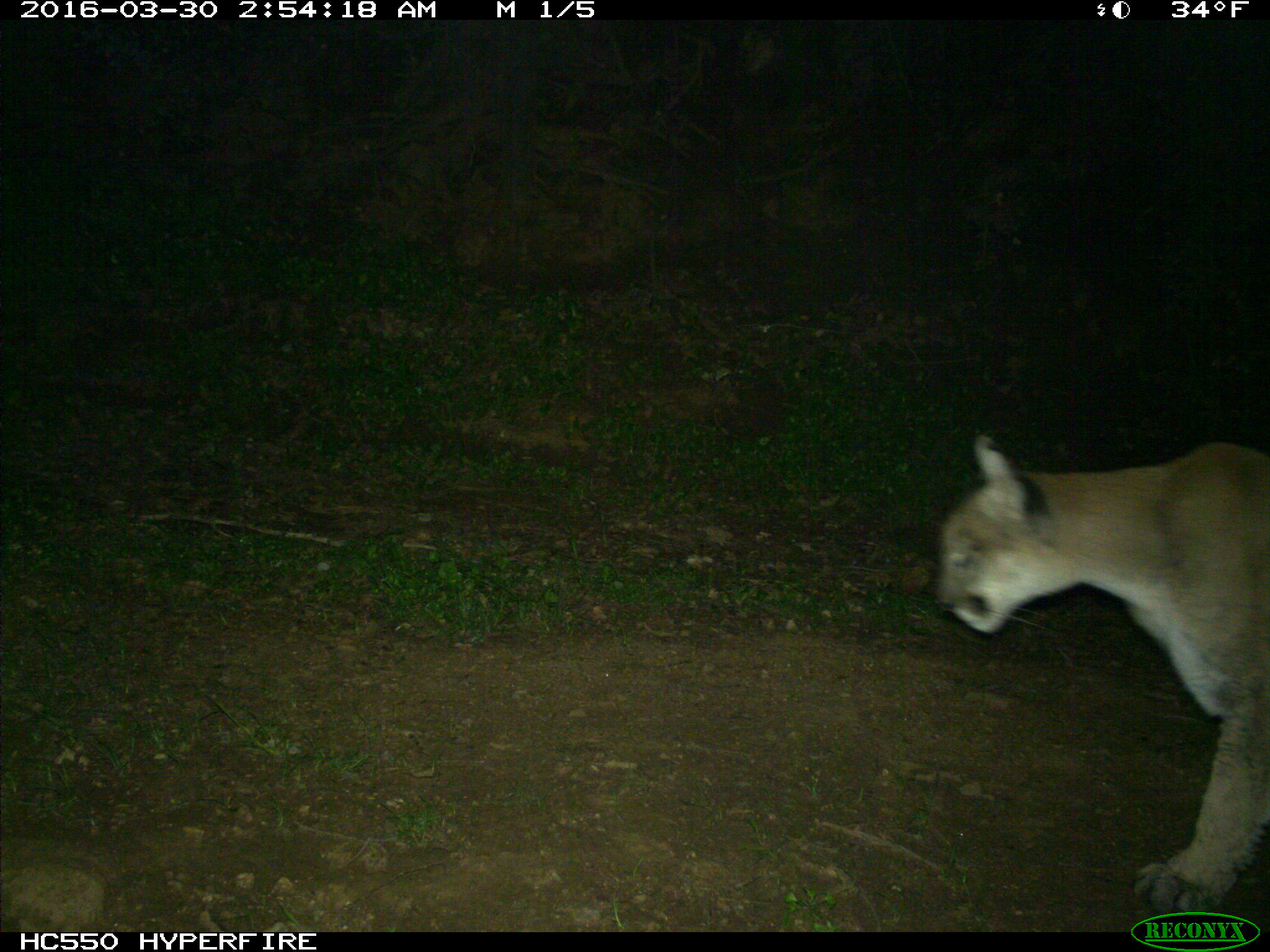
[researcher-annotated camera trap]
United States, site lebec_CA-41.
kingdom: Animalia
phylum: Chordata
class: Mammalia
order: Carnivora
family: Felidae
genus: Puma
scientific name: Puma concolor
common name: mountain lion